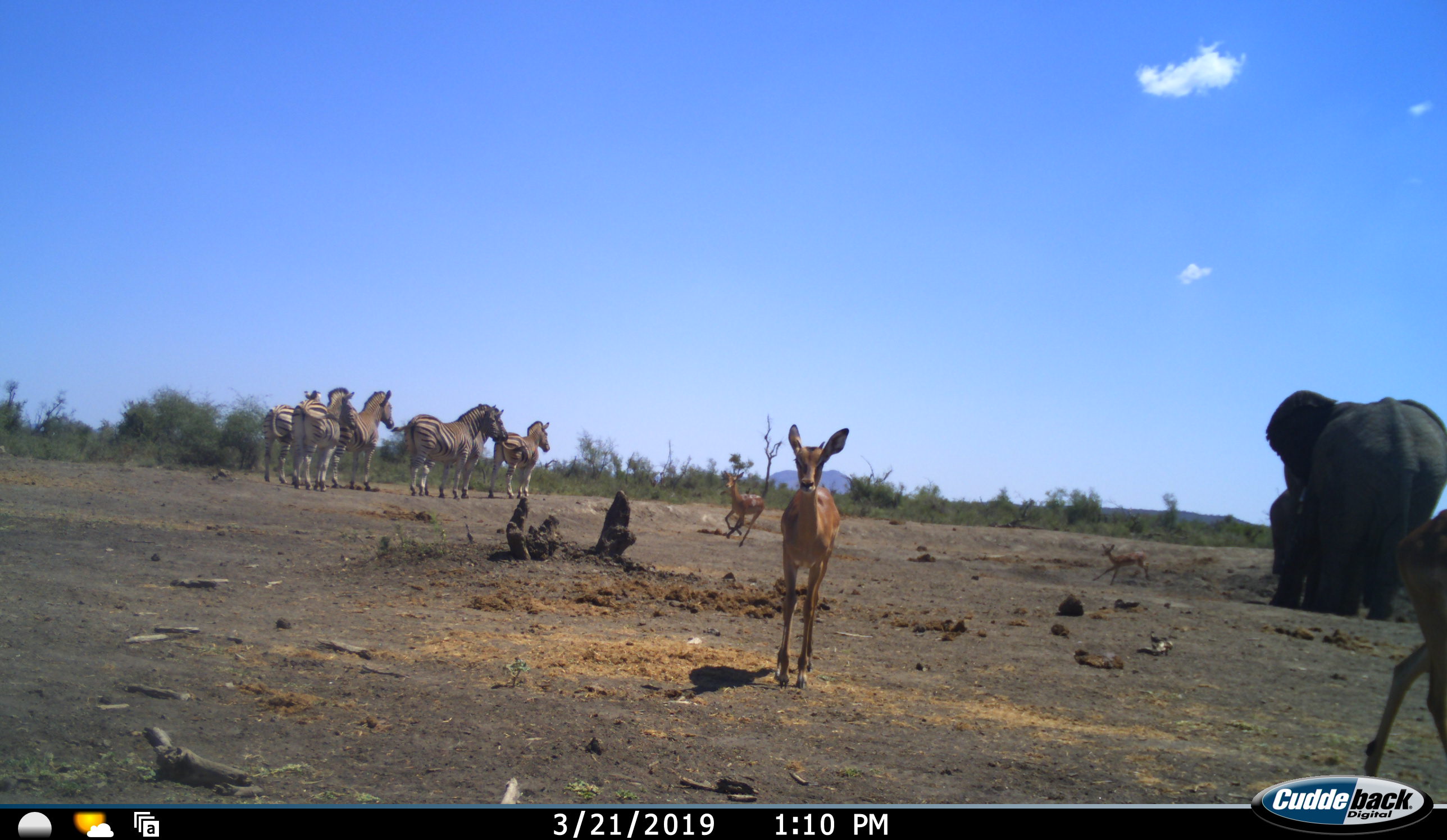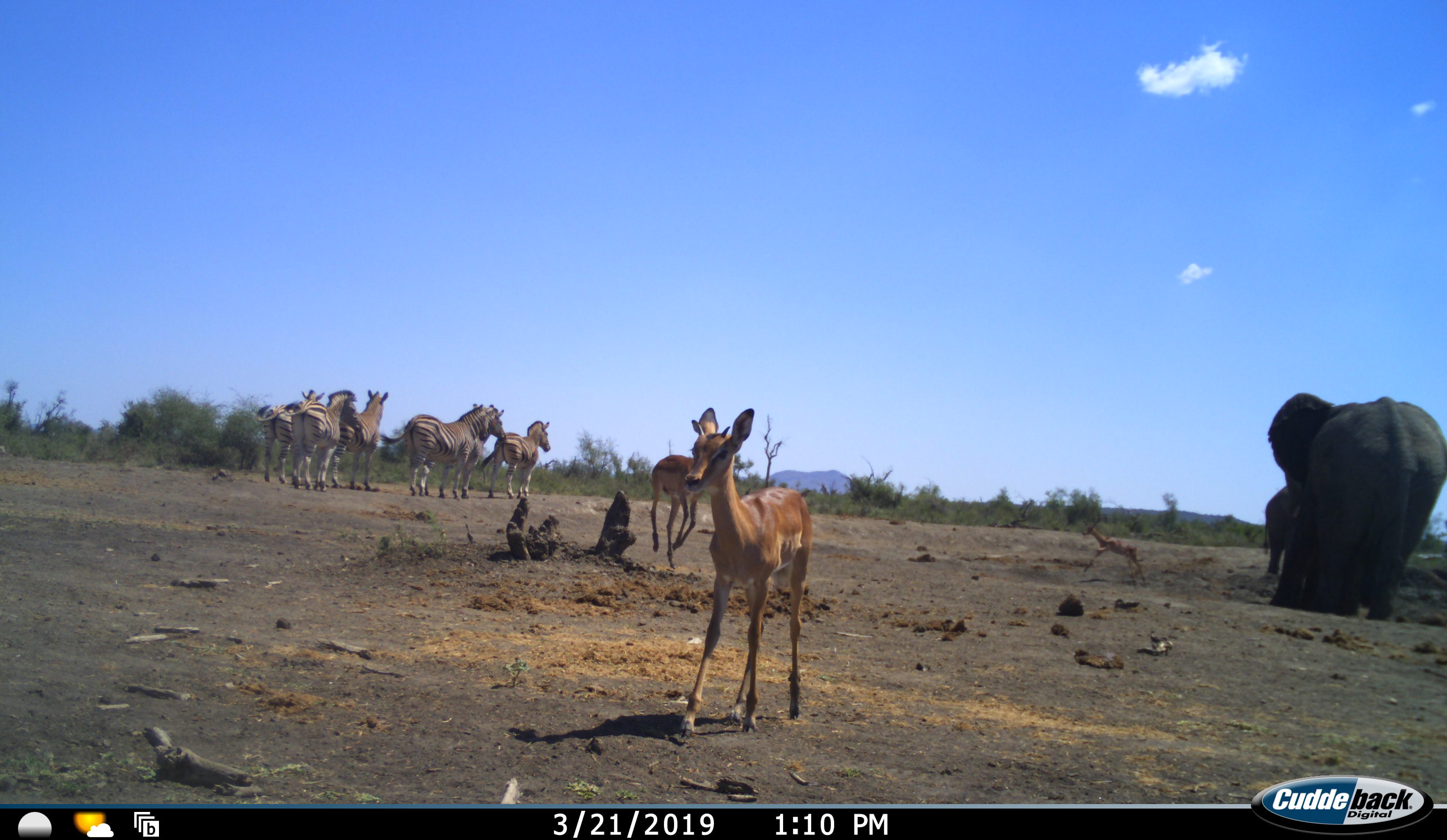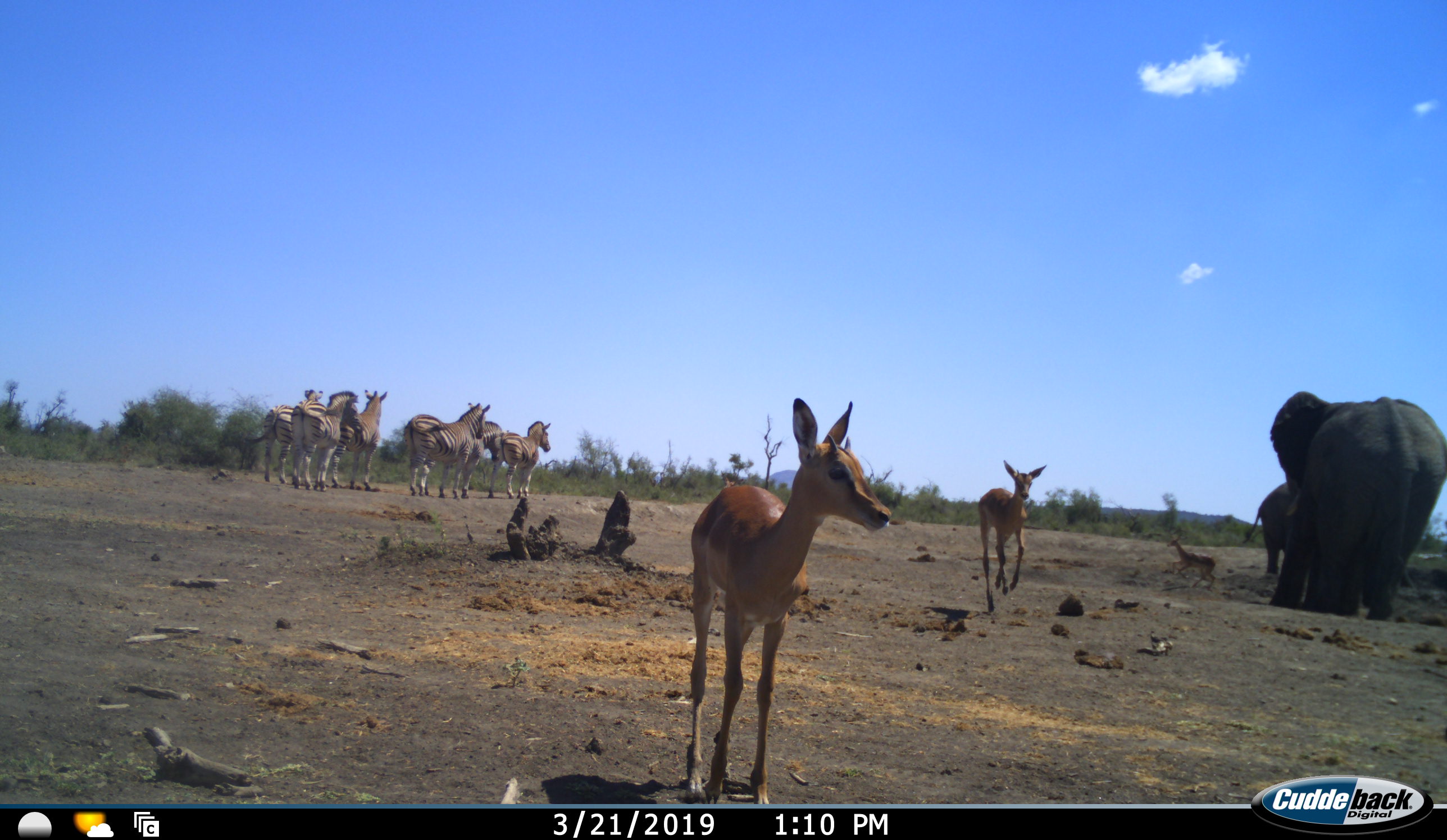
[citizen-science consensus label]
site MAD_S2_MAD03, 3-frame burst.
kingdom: Animalia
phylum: Chordata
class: Mammalia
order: Proboscidea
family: Elephantidae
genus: Loxodonta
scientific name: Loxodonta africana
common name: african bush elephant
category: elephant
Elephant (african bush elephant) (Loxodonta africana), count 2. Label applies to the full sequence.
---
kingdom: Animalia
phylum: Chordata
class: Mammalia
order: Perissodactyla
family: Equidae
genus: Equus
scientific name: Equus quagga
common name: plains zebra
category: zebraplains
Zebraplains (plains zebra) (Equus quagga), count 6. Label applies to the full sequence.